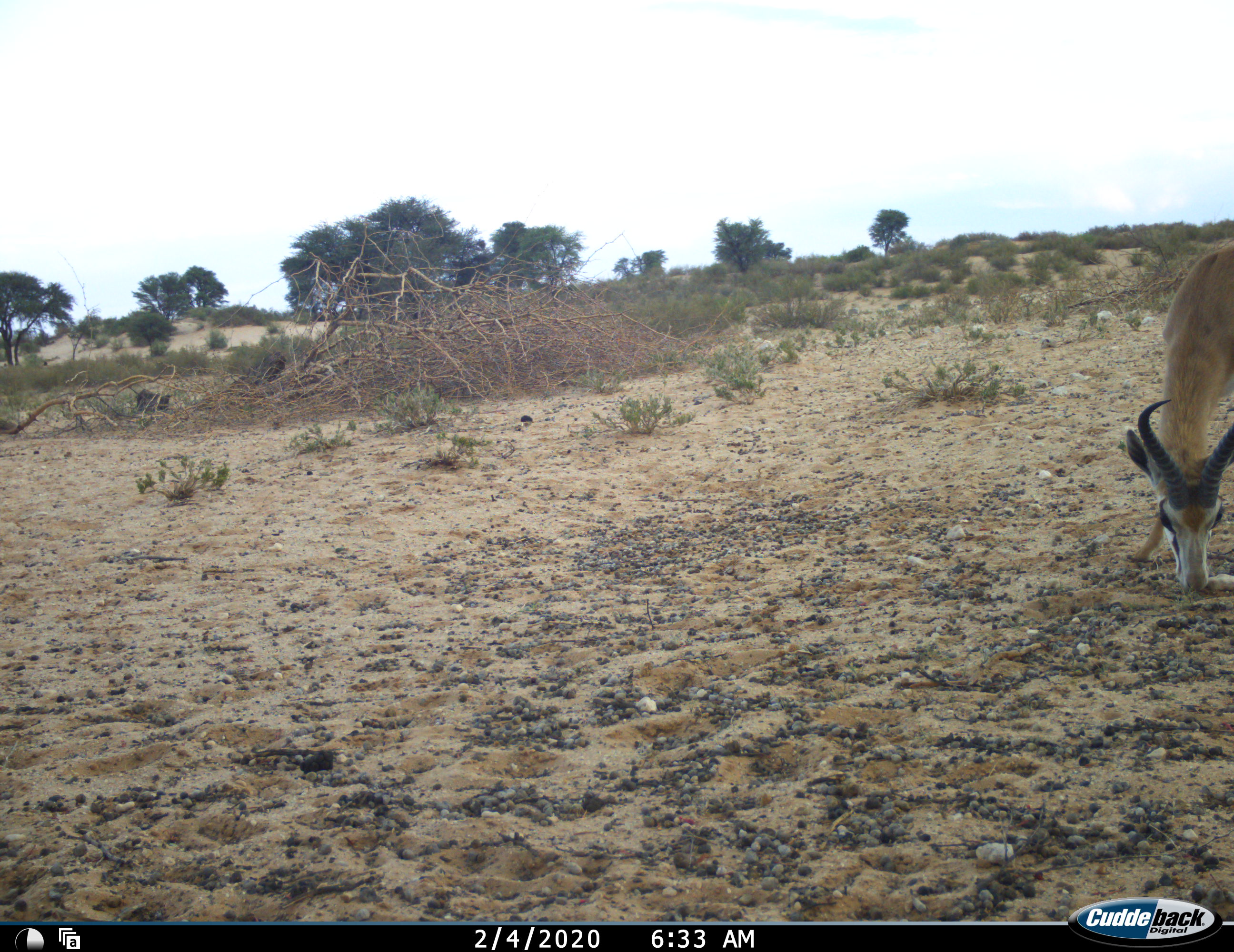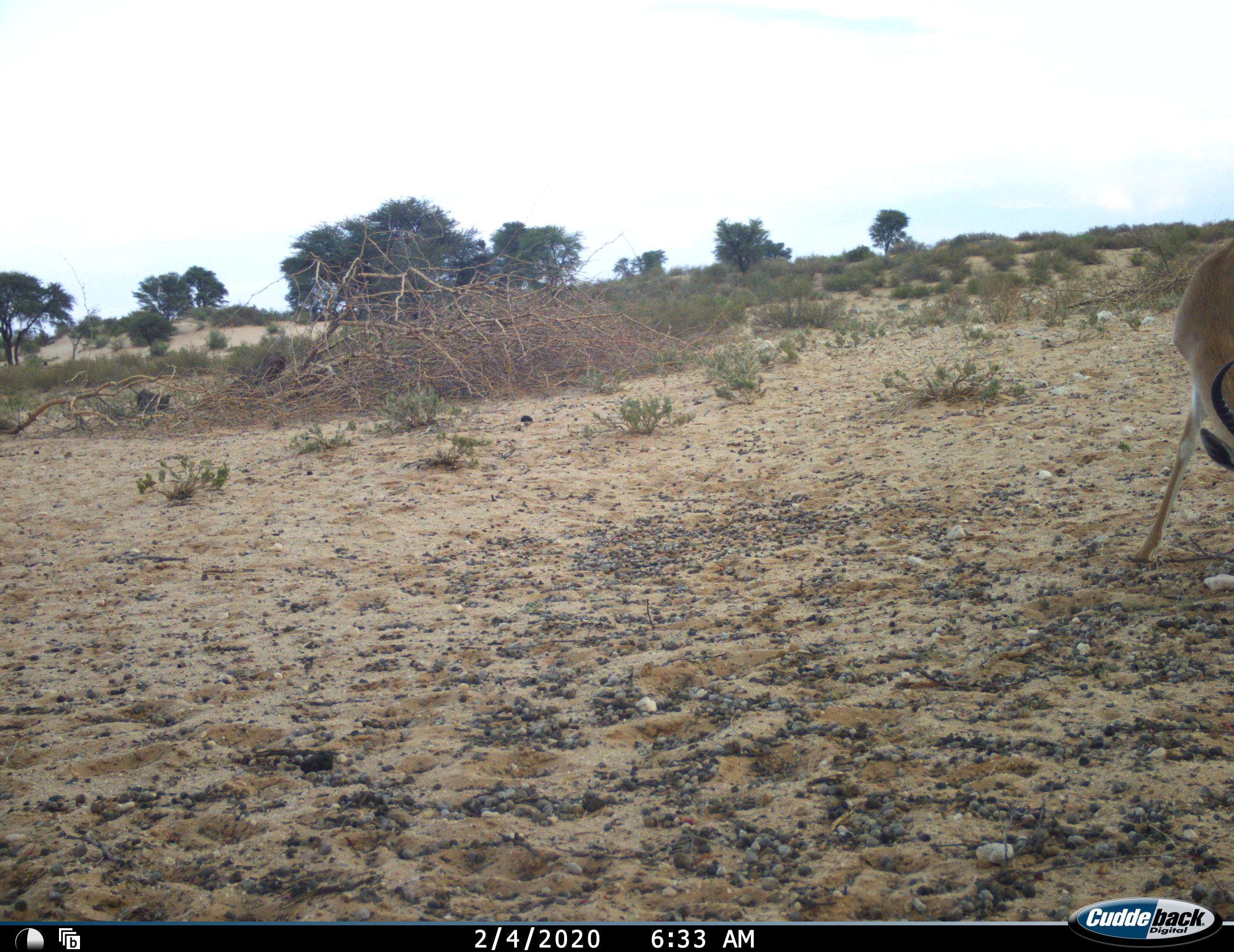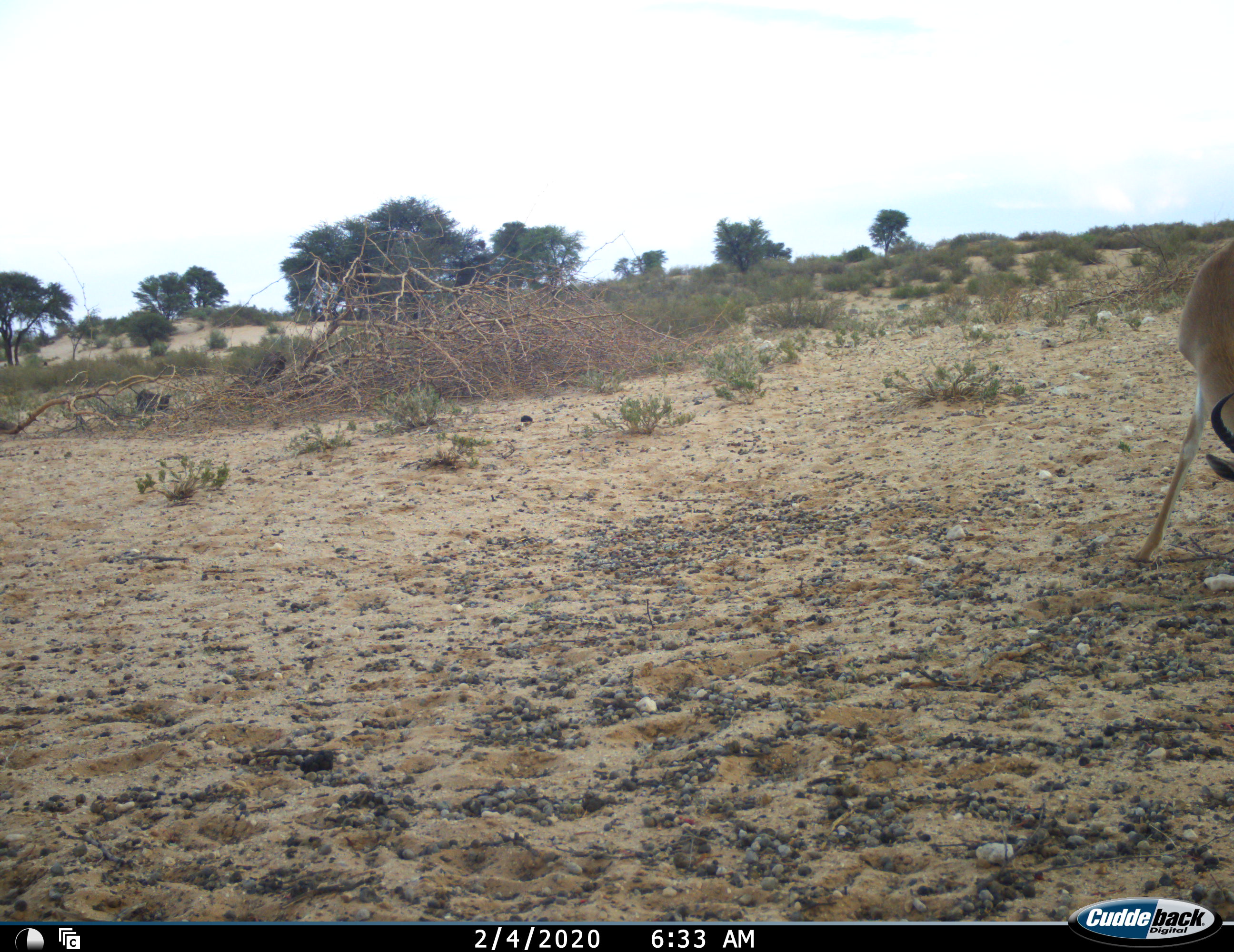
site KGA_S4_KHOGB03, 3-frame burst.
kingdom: Animalia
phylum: Chordata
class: Mammalia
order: Artiodactyla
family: Bovidae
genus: Antidorcas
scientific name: Antidorcas marsupialis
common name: springbok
Springbok (Antidorcas marsupialis), count 1. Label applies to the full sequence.